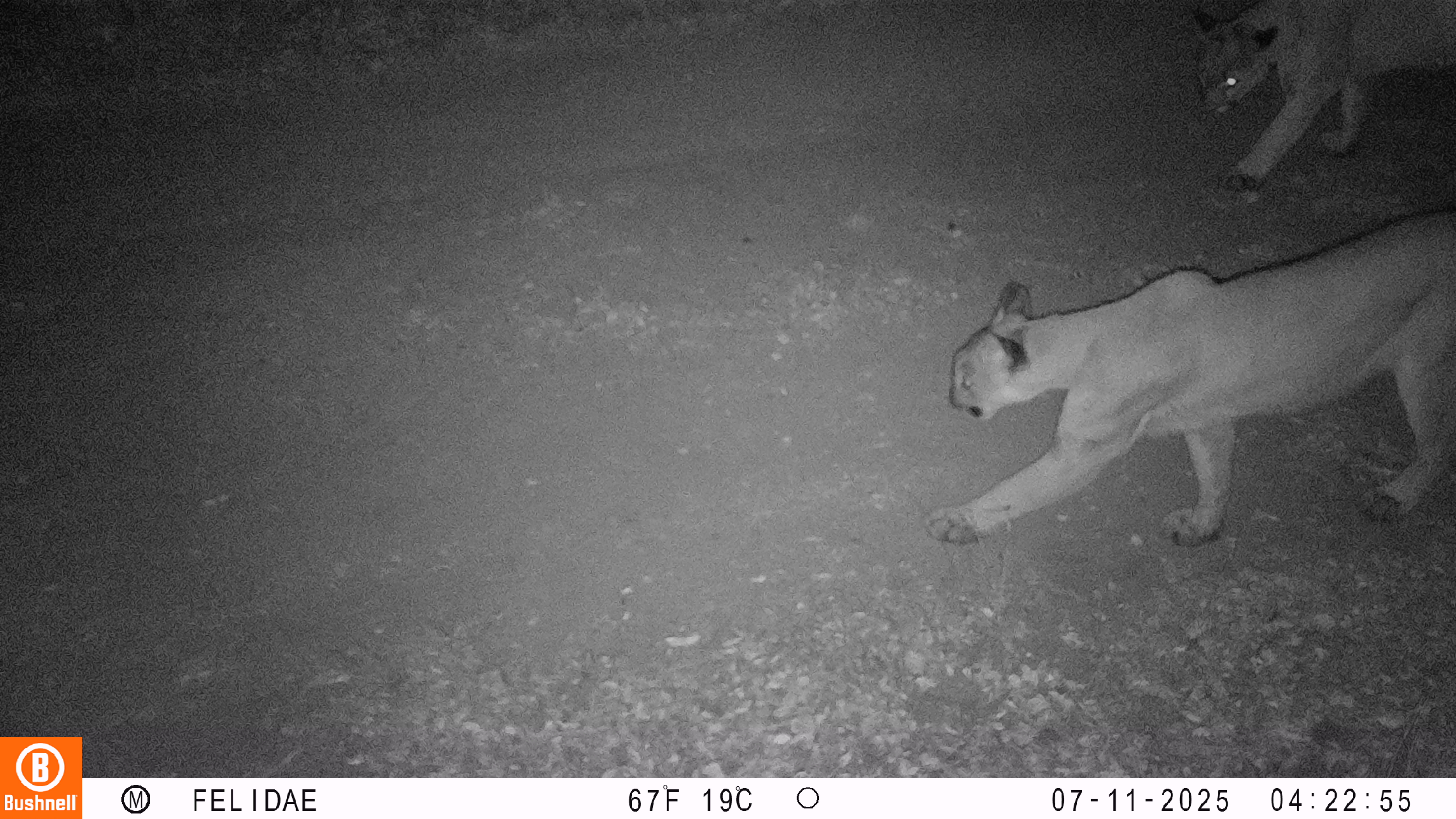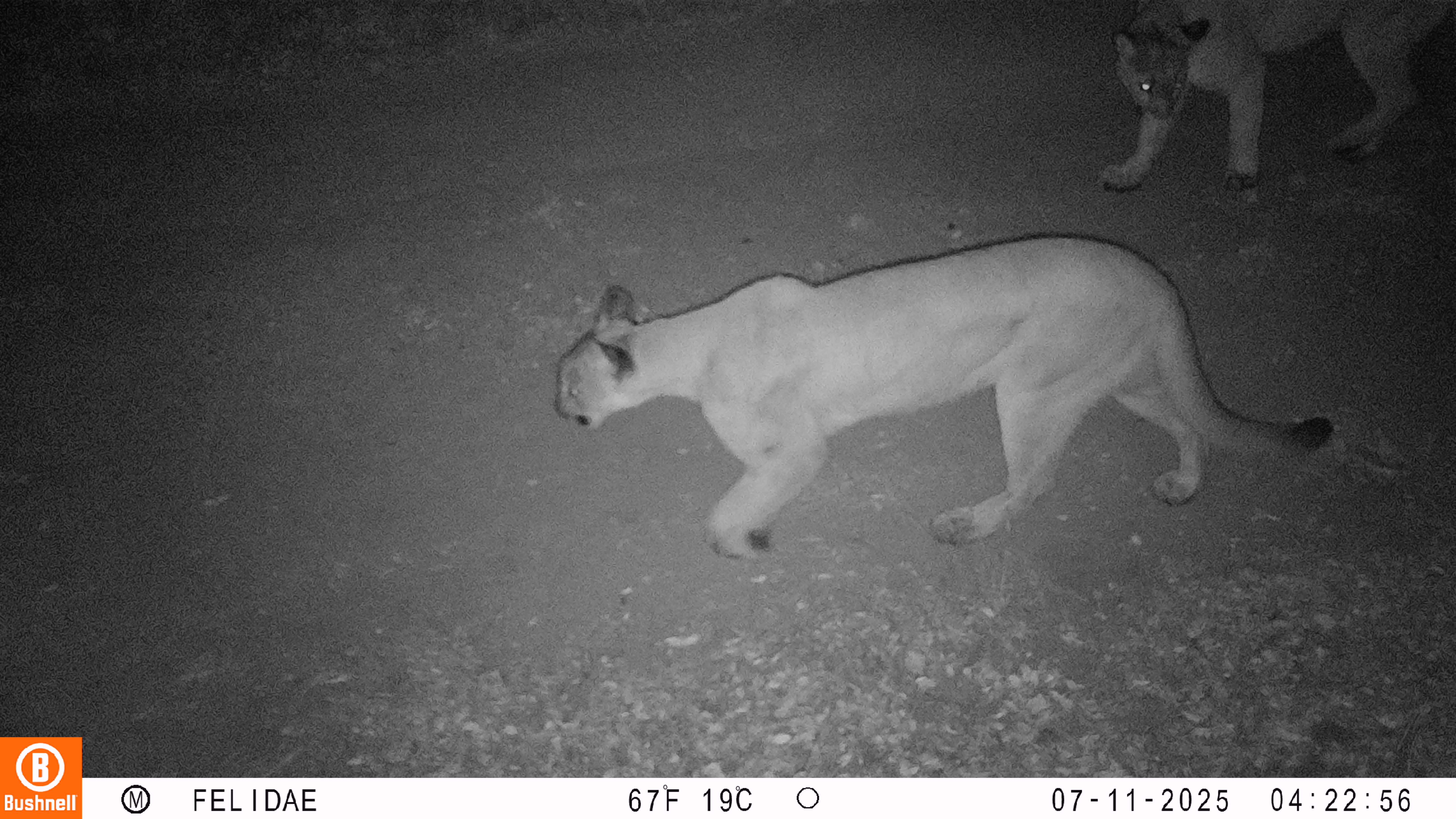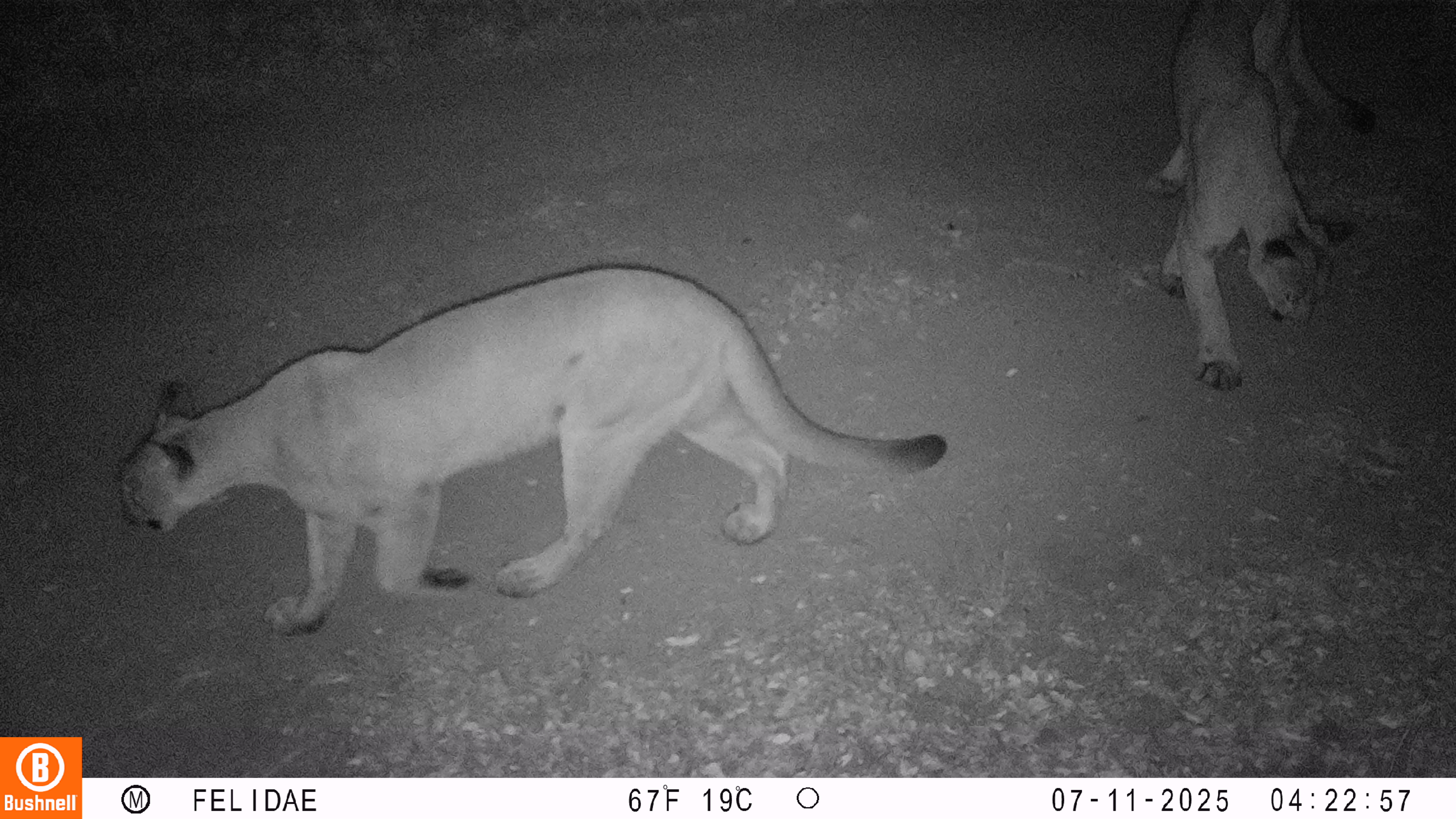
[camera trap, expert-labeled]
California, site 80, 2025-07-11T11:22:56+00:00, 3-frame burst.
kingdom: Animalia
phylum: Chordata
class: Mammalia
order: Carnivora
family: Felidae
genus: Puma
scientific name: Puma concolor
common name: puma